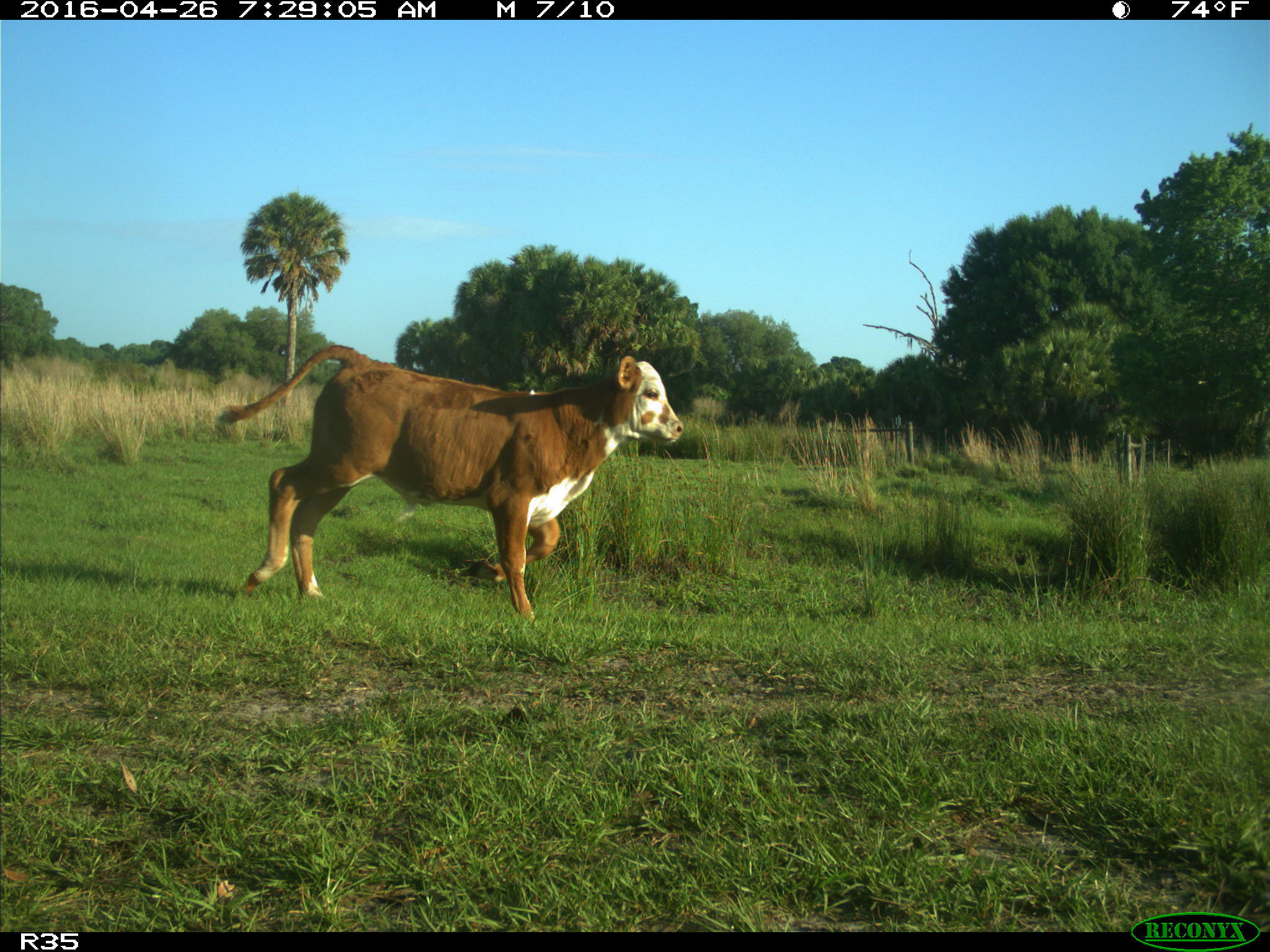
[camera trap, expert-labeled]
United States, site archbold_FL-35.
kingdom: Animalia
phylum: Chordata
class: Mammalia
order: Artiodactyla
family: Bovidae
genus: Bos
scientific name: Bos taurus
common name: domestic cow